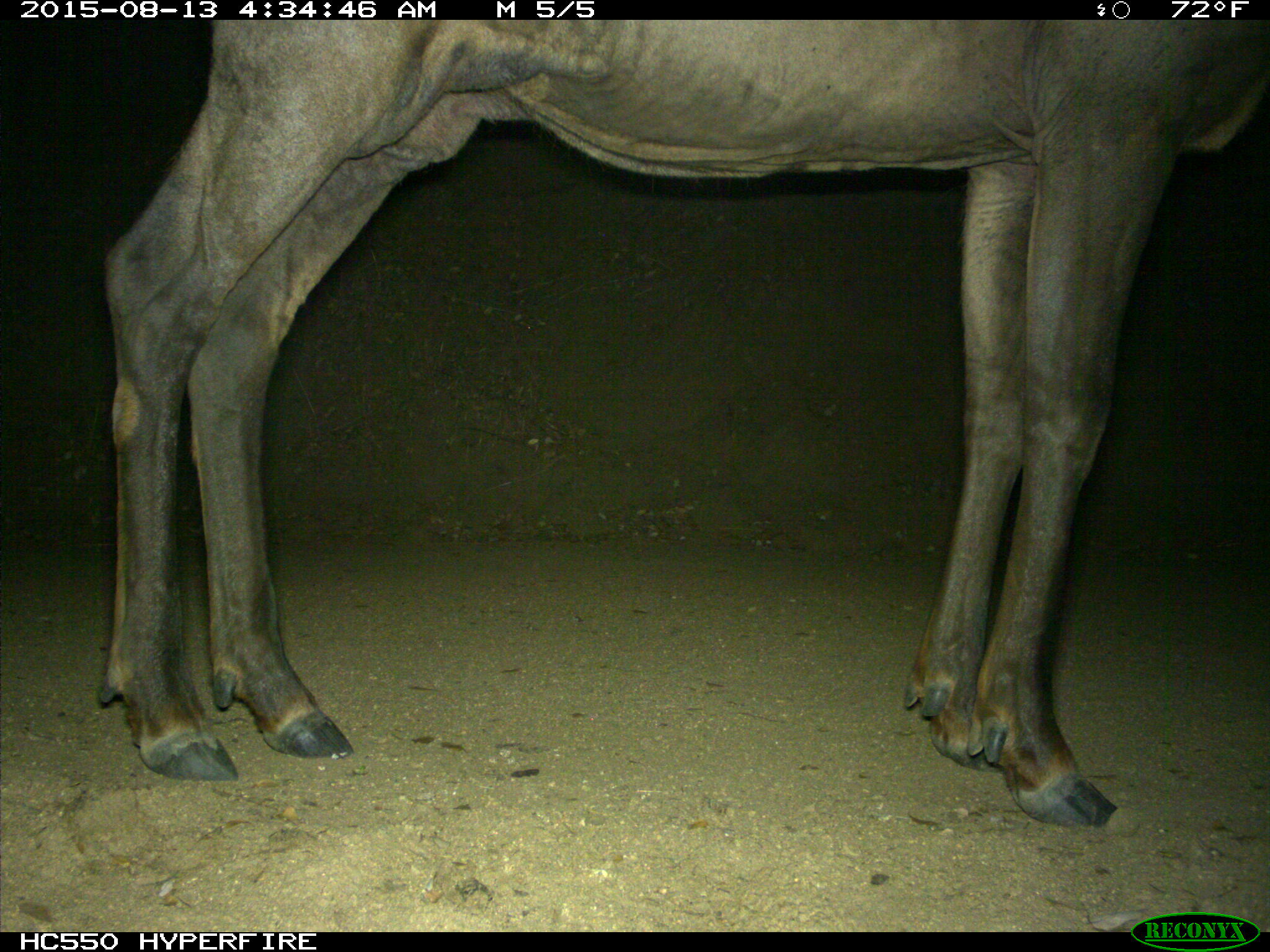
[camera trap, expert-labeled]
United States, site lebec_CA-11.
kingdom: Animalia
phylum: Chordata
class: Mammalia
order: Artiodactyla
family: Cervidae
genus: Cervus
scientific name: Cervus canadensis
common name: elk